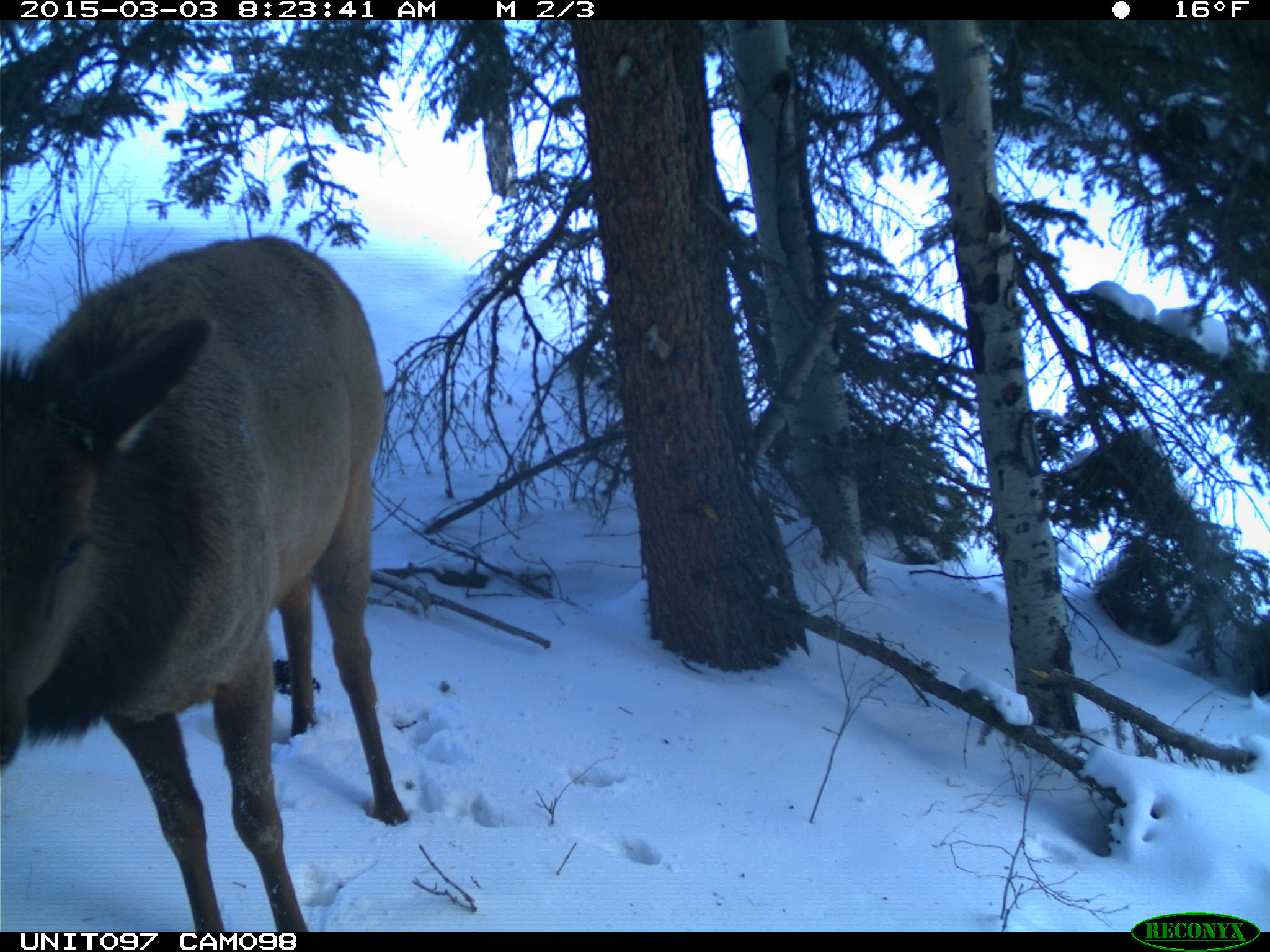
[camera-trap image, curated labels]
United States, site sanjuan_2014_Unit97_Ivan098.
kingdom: Animalia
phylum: Chordata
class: Mammalia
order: Artiodactyla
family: Cervidae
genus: Cervus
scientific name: Cervus elaphus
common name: red deer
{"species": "Cervus elaphus (red deer)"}